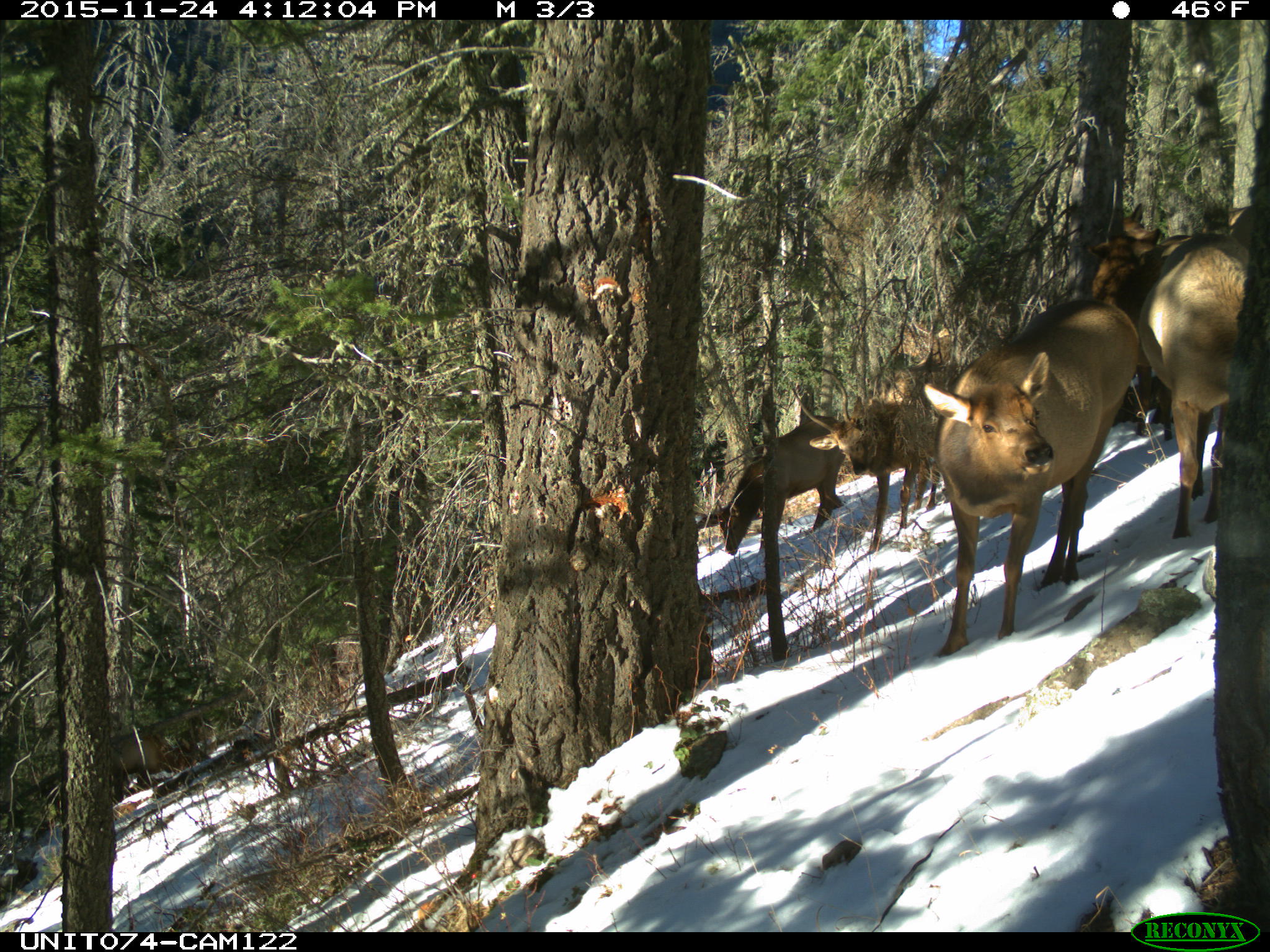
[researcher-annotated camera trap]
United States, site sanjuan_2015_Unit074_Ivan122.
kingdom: Animalia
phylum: Chordata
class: Mammalia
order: Artiodactyla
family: Cervidae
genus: Cervus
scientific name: Cervus elaphus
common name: red deer